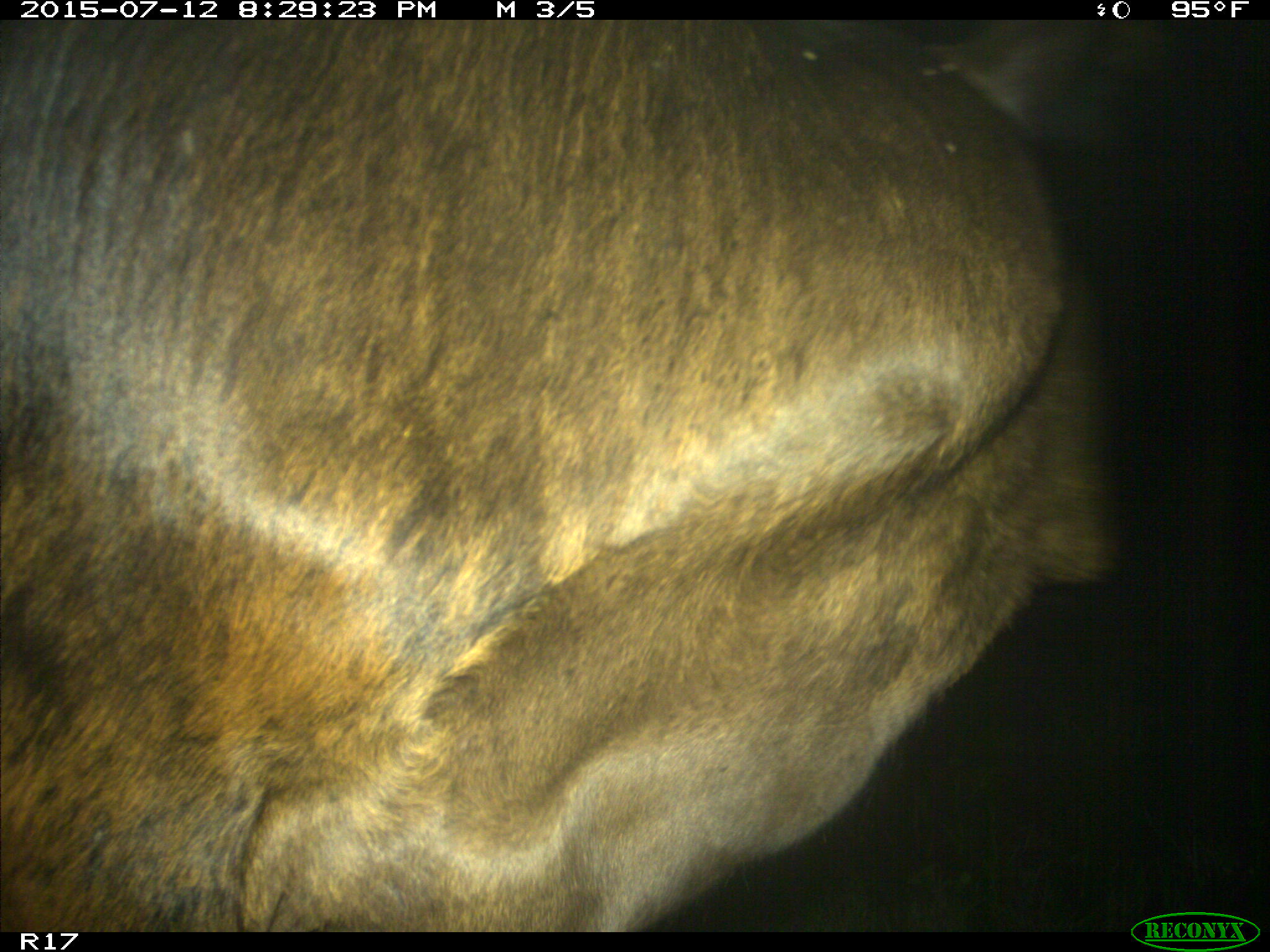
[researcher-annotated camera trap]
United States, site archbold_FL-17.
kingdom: Animalia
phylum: Chordata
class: Mammalia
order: Artiodactyla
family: Bovidae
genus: Bos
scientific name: Bos taurus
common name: domestic cow